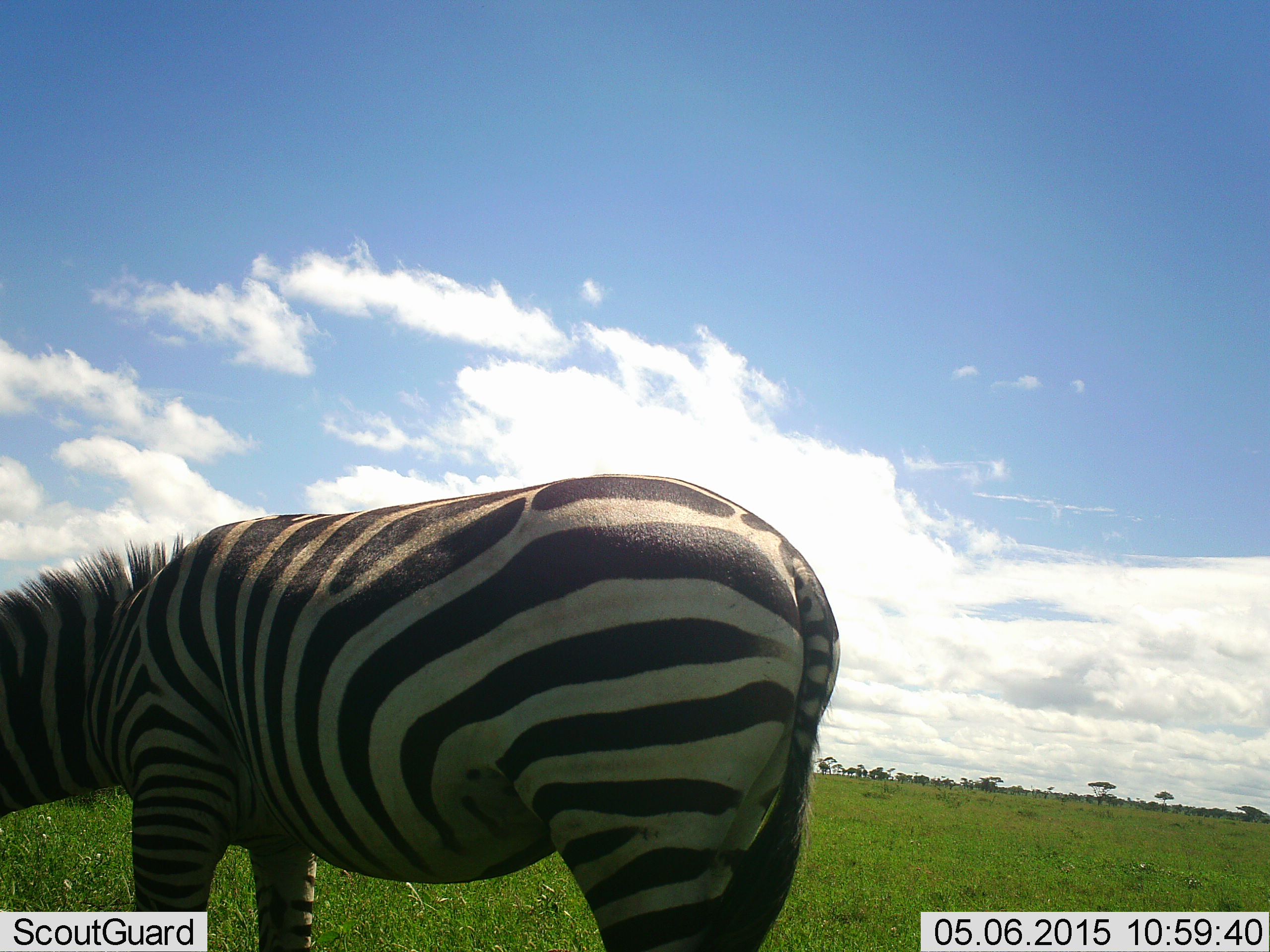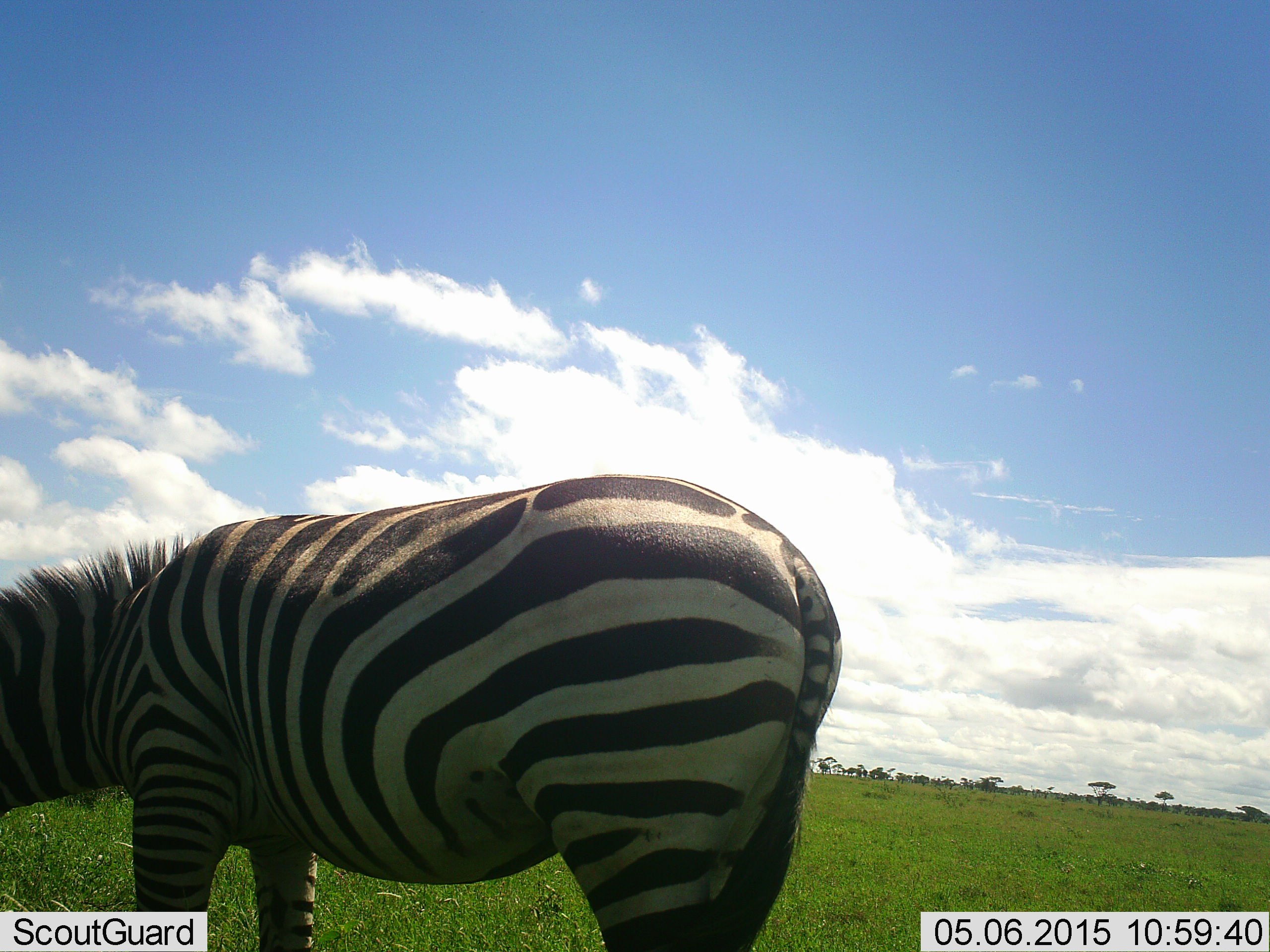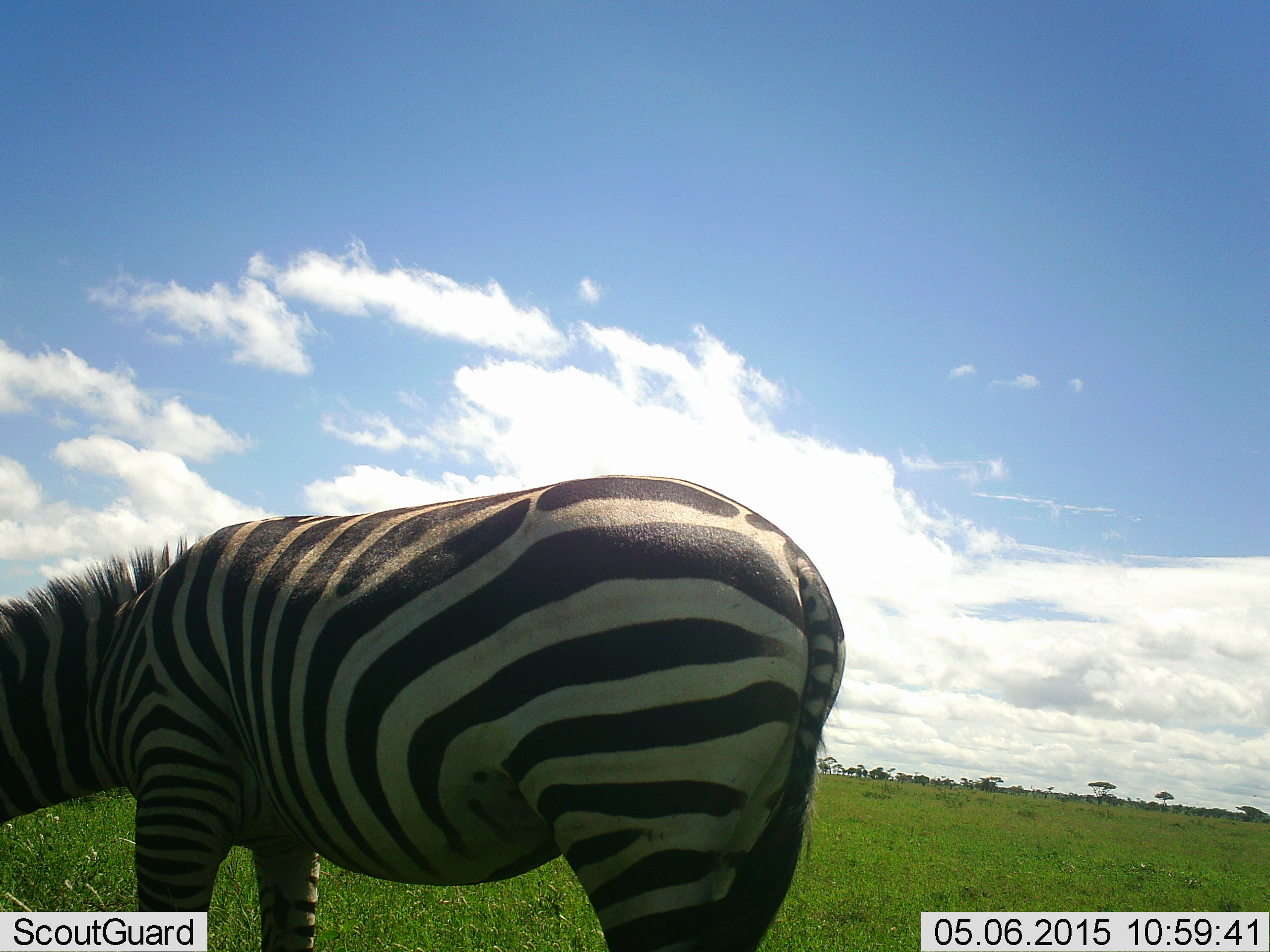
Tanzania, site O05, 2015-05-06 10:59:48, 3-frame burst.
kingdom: Animalia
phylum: Chordata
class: Mammalia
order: Perissodactyla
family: Equidae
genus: Equus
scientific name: Equus quagga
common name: plains zebra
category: zebra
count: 1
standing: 30%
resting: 0%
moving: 0%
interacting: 0%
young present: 0%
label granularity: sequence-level